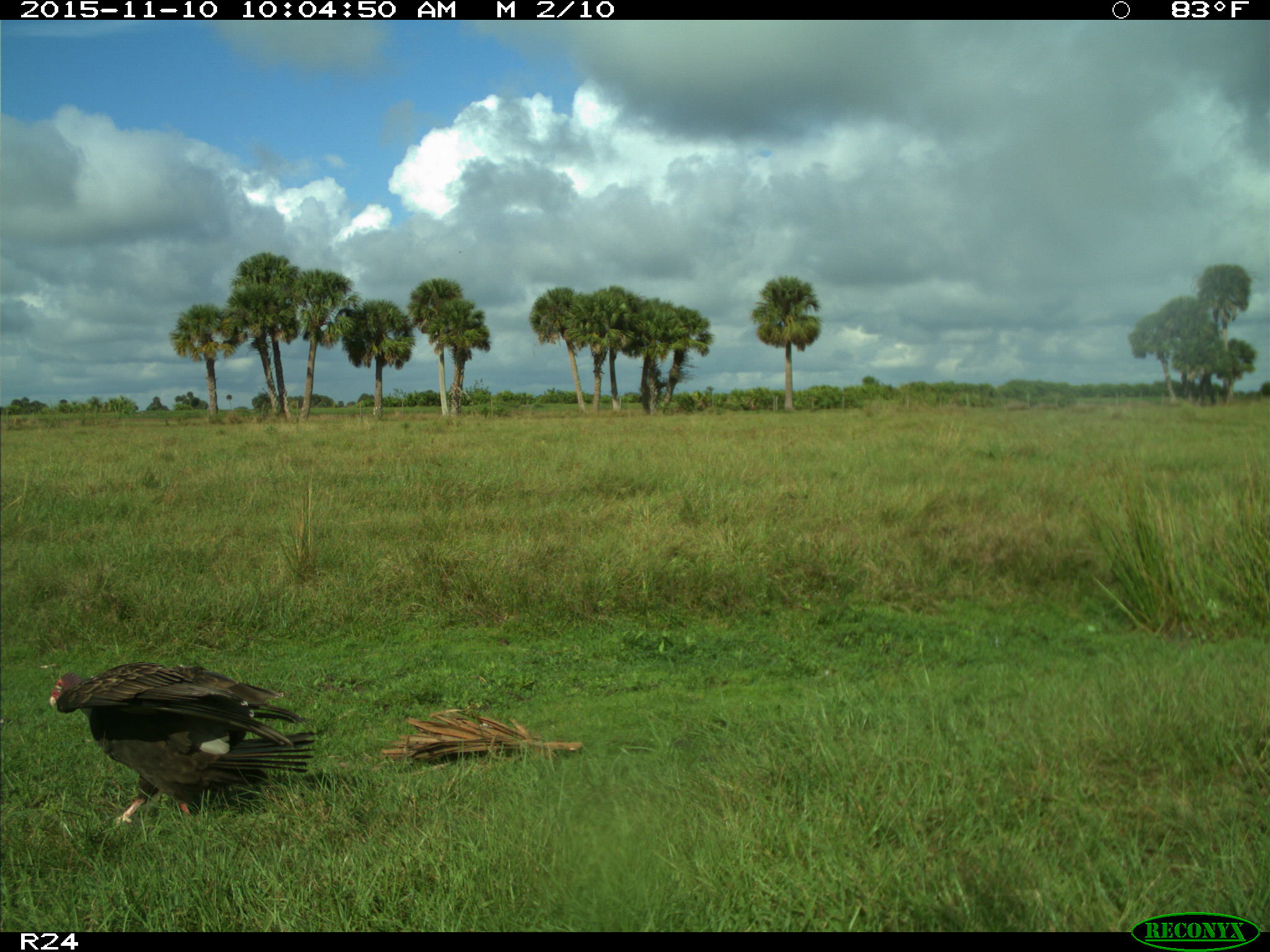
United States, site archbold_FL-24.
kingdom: Animalia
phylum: Chordata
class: Aves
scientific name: Aves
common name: birds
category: unidentified bird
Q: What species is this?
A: Unidentified bird (birds) (Aves).